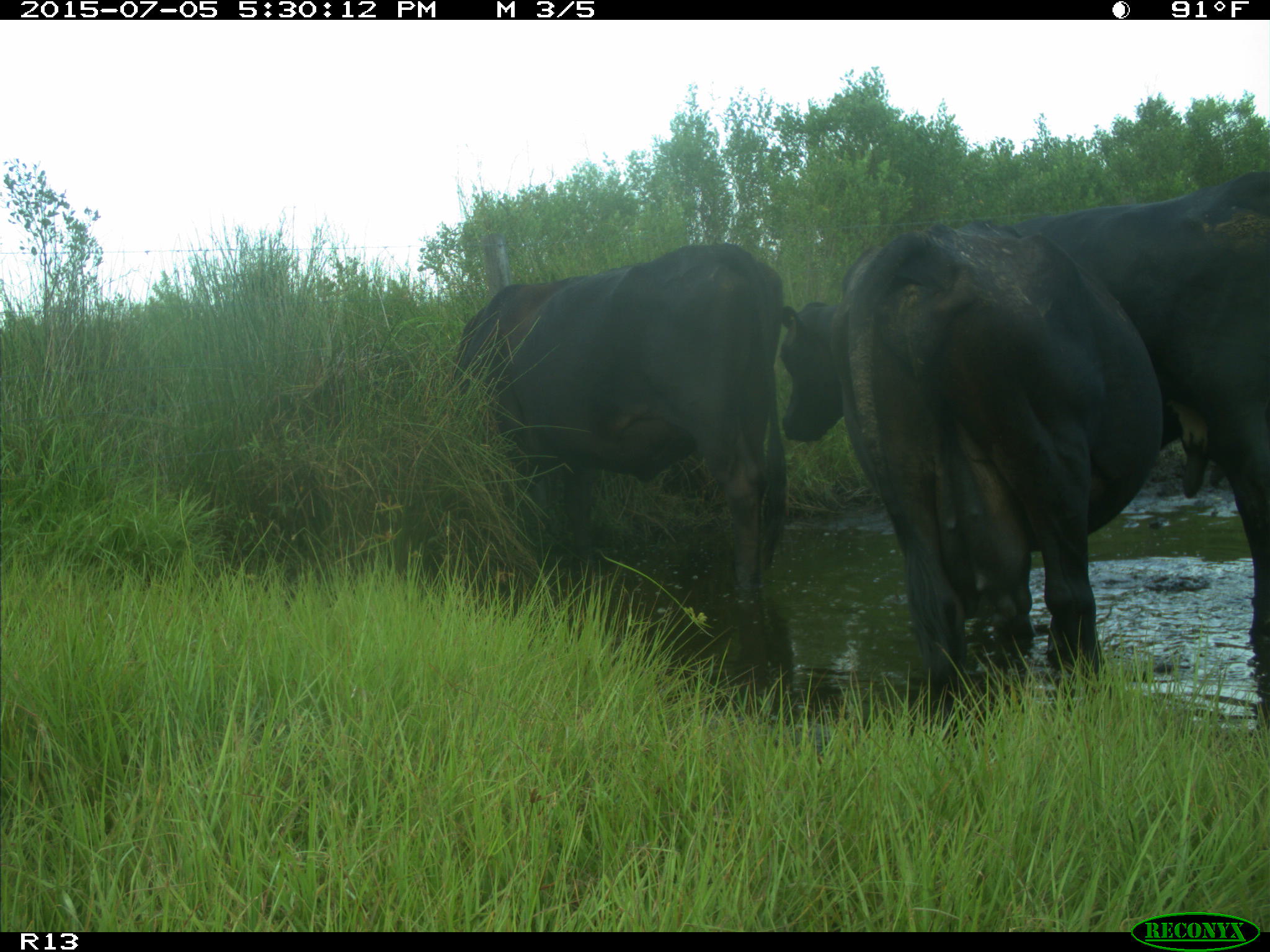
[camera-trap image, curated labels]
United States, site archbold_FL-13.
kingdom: Animalia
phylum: Chordata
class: Mammalia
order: Artiodactyla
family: Bovidae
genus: Bos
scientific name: Bos taurus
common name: domestic cow